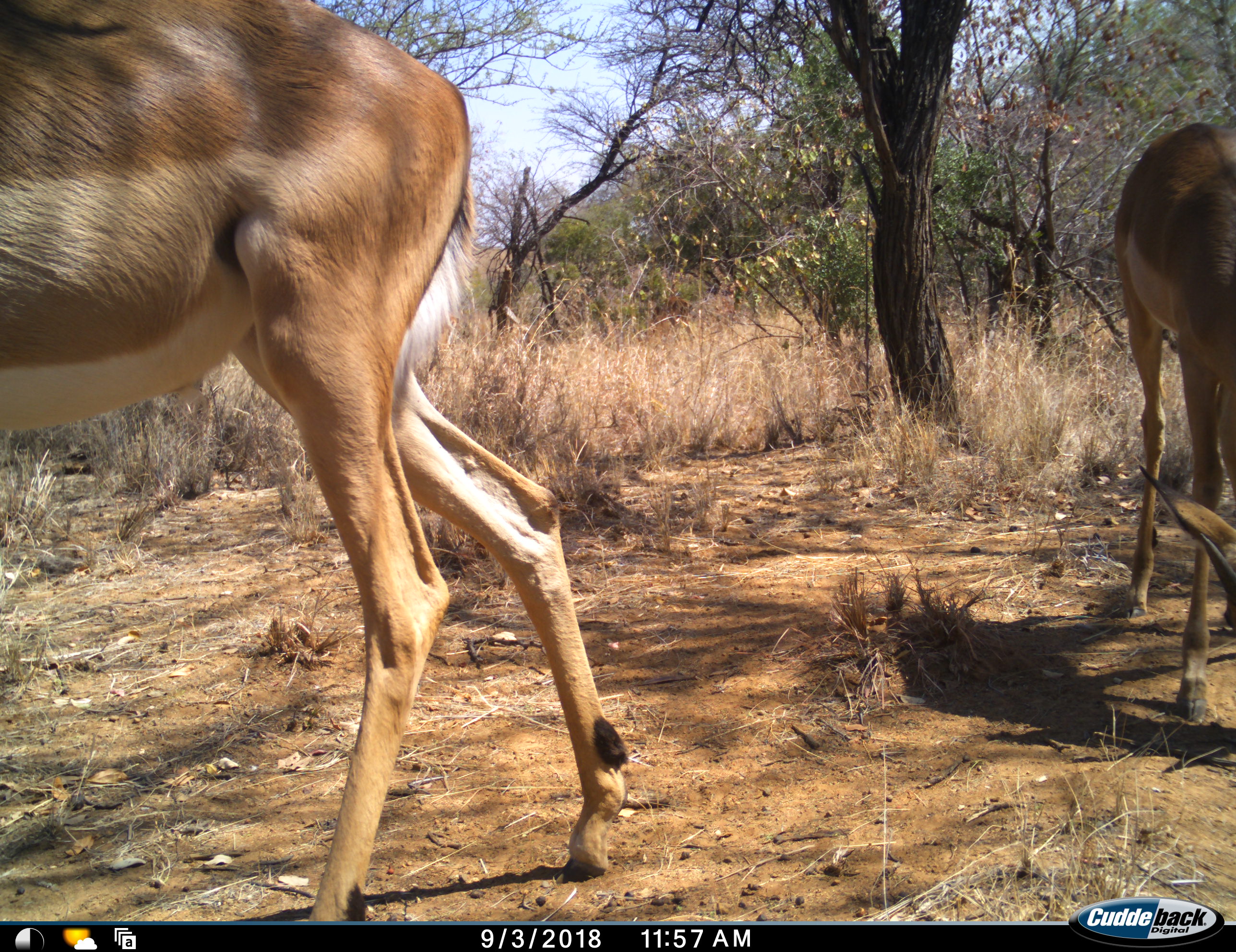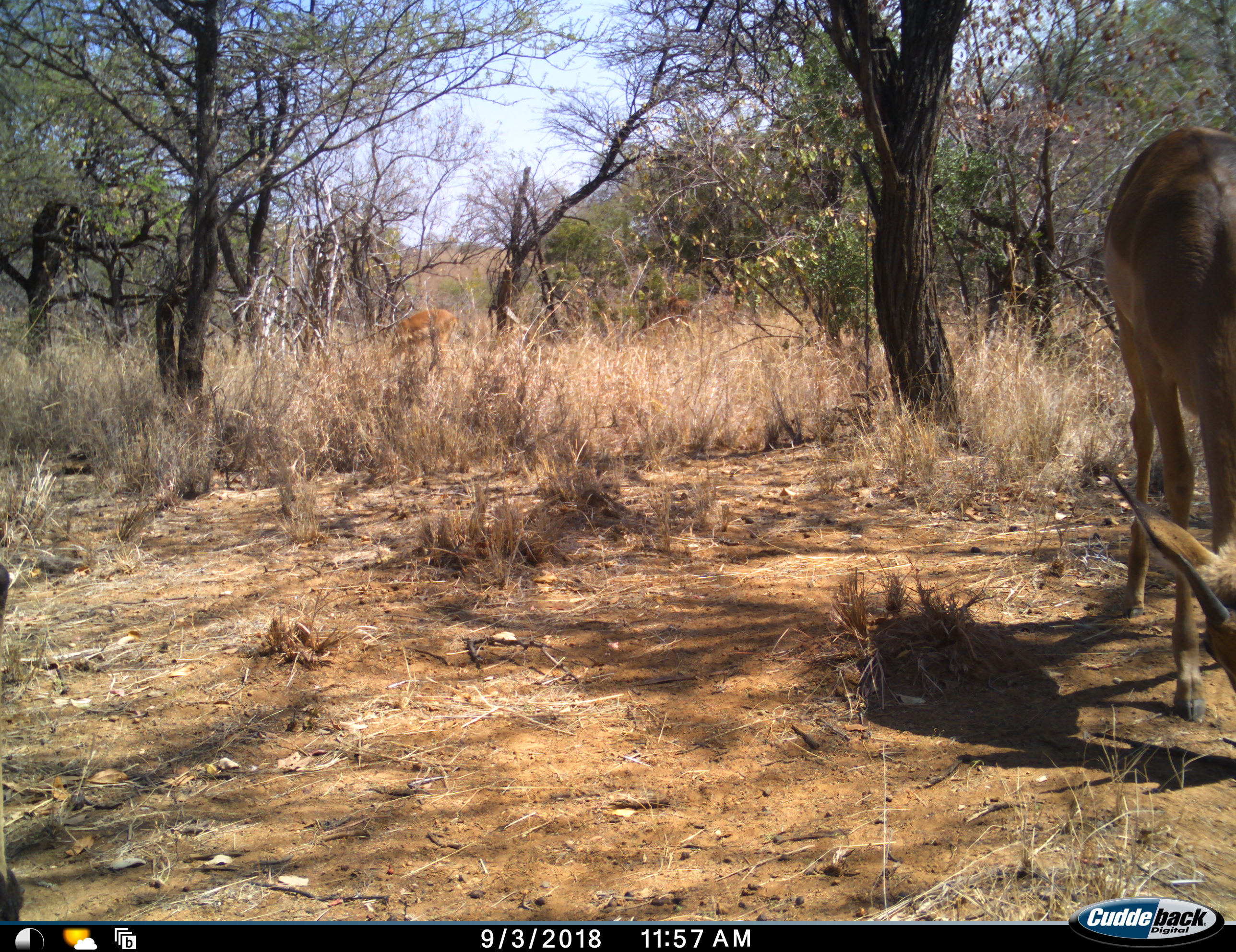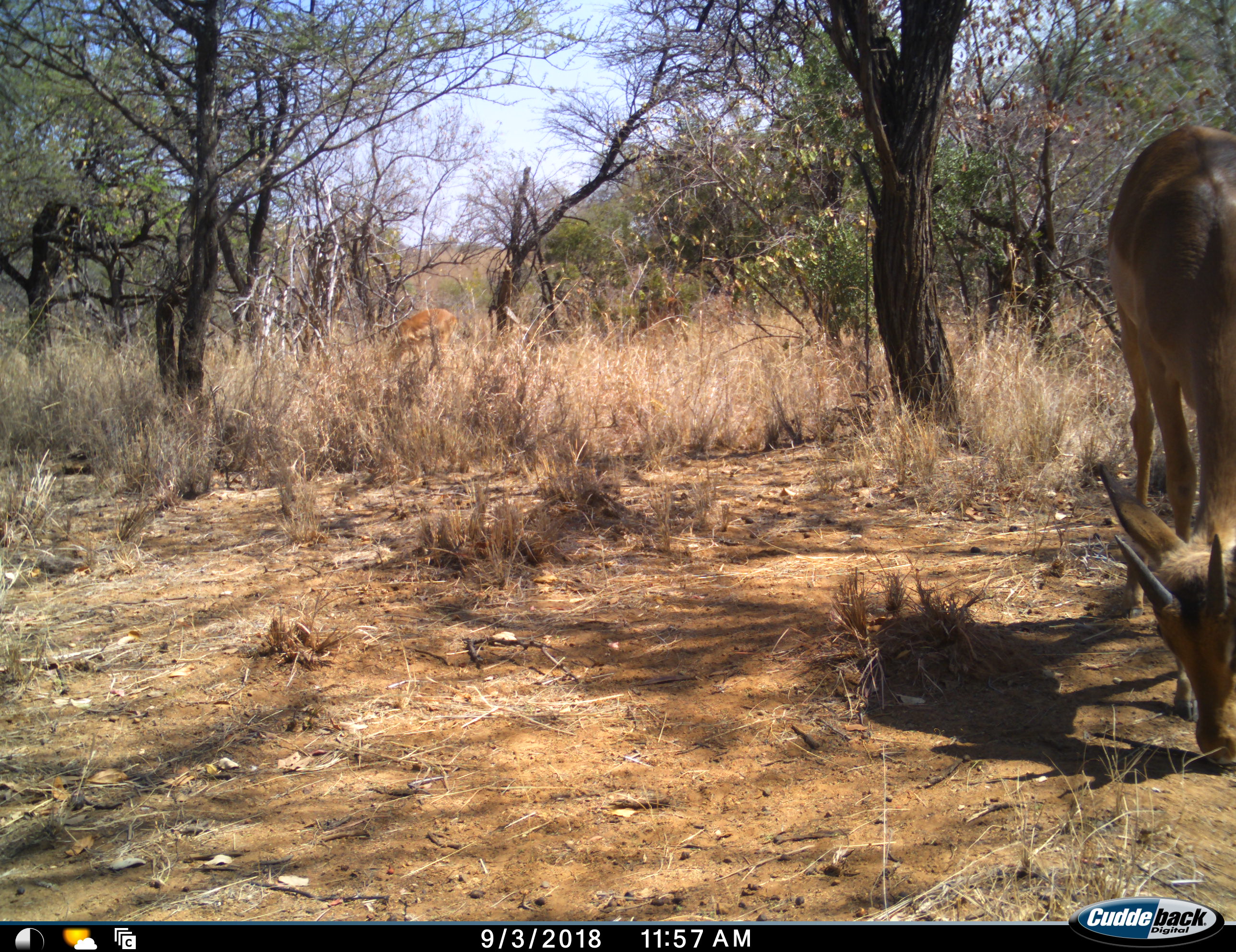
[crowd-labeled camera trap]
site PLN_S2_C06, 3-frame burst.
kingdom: Animalia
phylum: Chordata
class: Mammalia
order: Artiodactyla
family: Bovidae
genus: Aepyceros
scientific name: Aepyceros melampus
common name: impala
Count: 4.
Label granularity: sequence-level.